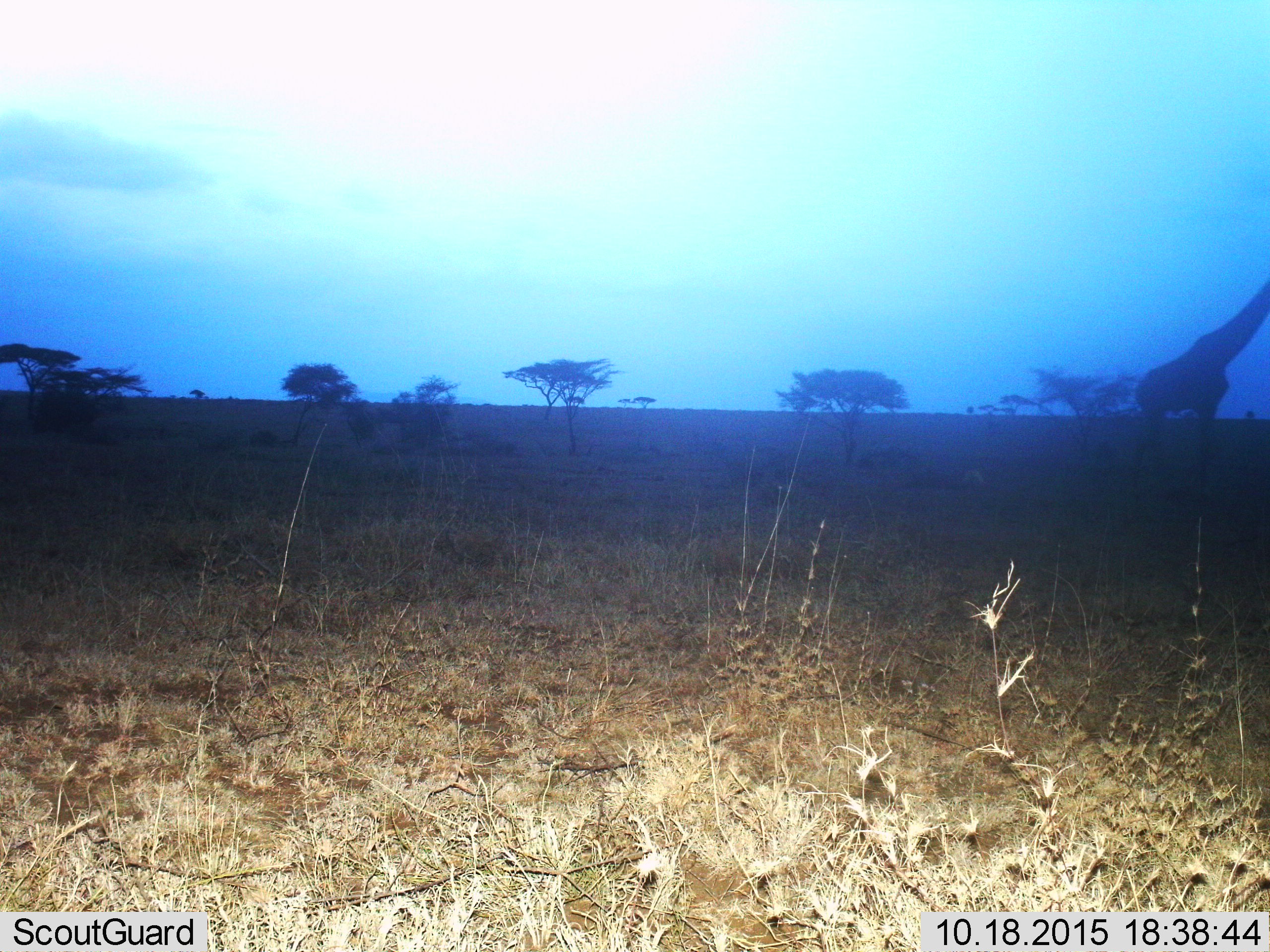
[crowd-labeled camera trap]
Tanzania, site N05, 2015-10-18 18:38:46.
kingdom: Animalia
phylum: Chordata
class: Mammalia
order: Artiodactyla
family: Giraffidae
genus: Giraffa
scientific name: Giraffa camelopardalis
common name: giraffe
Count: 1.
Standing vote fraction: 78%.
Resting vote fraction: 0%.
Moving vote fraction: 11%.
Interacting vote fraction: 0%.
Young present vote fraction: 0%.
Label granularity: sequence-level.